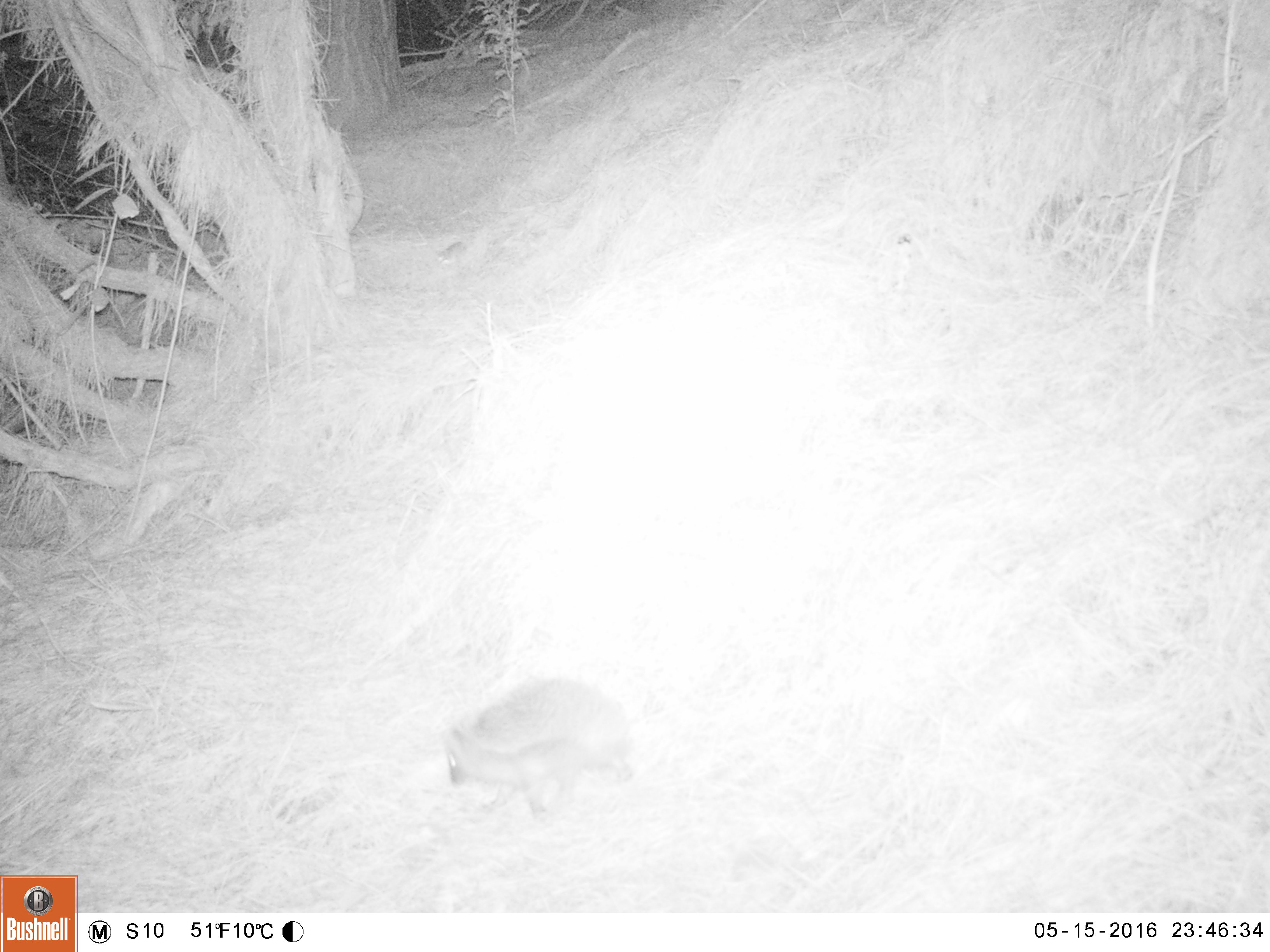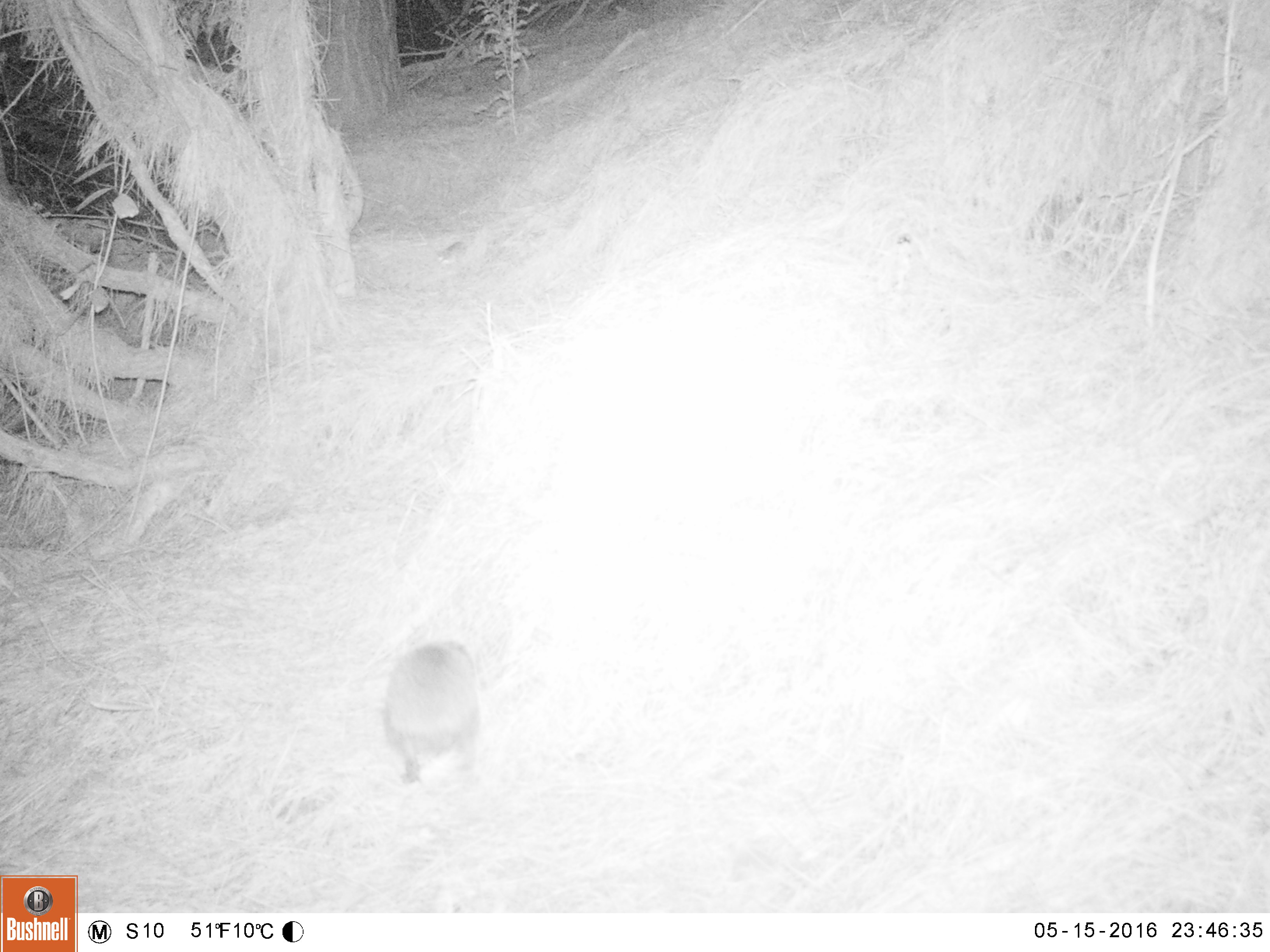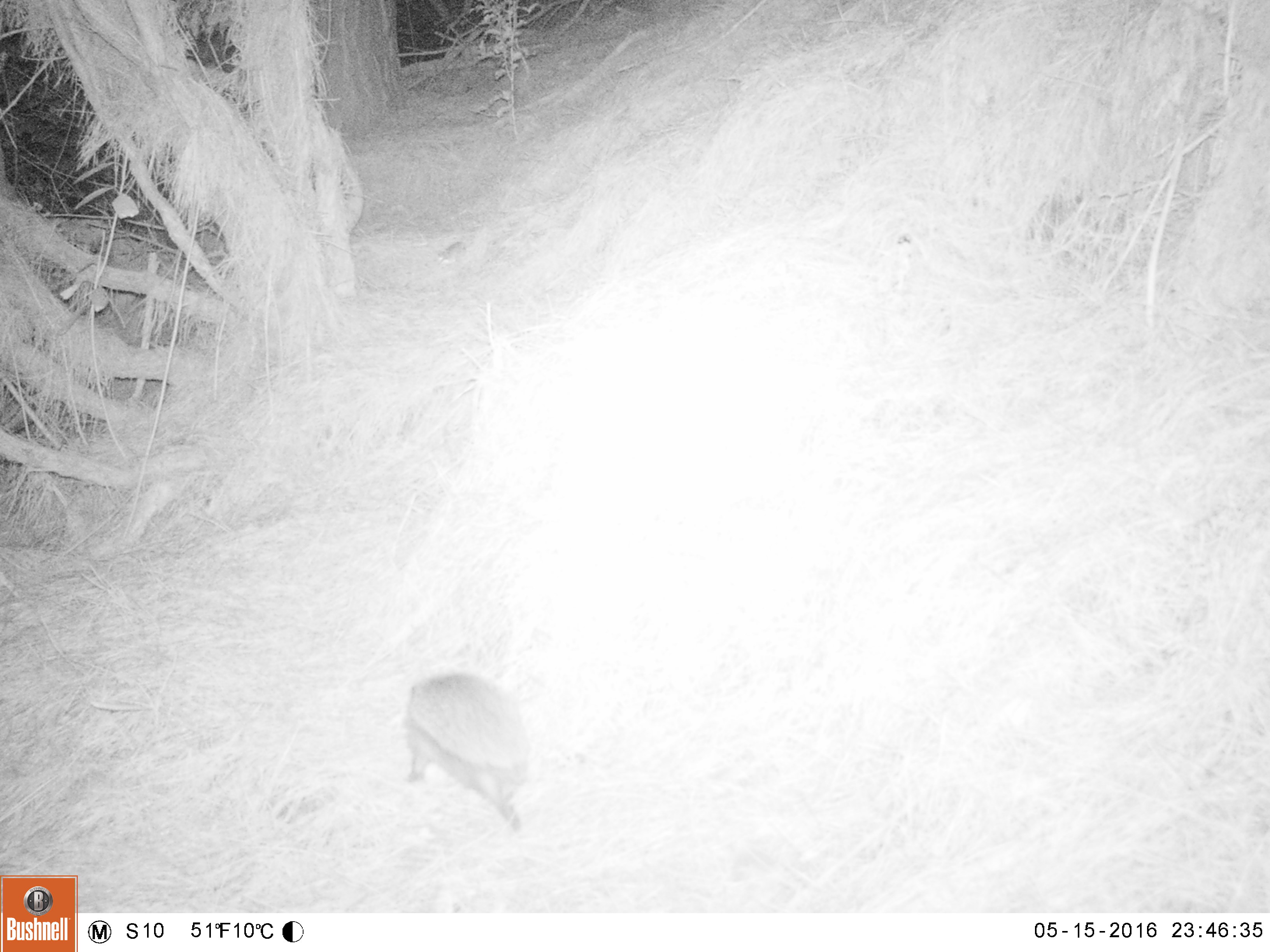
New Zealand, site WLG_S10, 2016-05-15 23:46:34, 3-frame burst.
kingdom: Animalia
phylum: Chordata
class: Mammalia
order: Eulipotyphla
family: Erinaceidae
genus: Erinaceus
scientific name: Erinaceus europaeus europaeus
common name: european hedgehog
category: hedgehog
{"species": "hedgehog (european hedgehog) (Erinaceus europaeus europaeus)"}